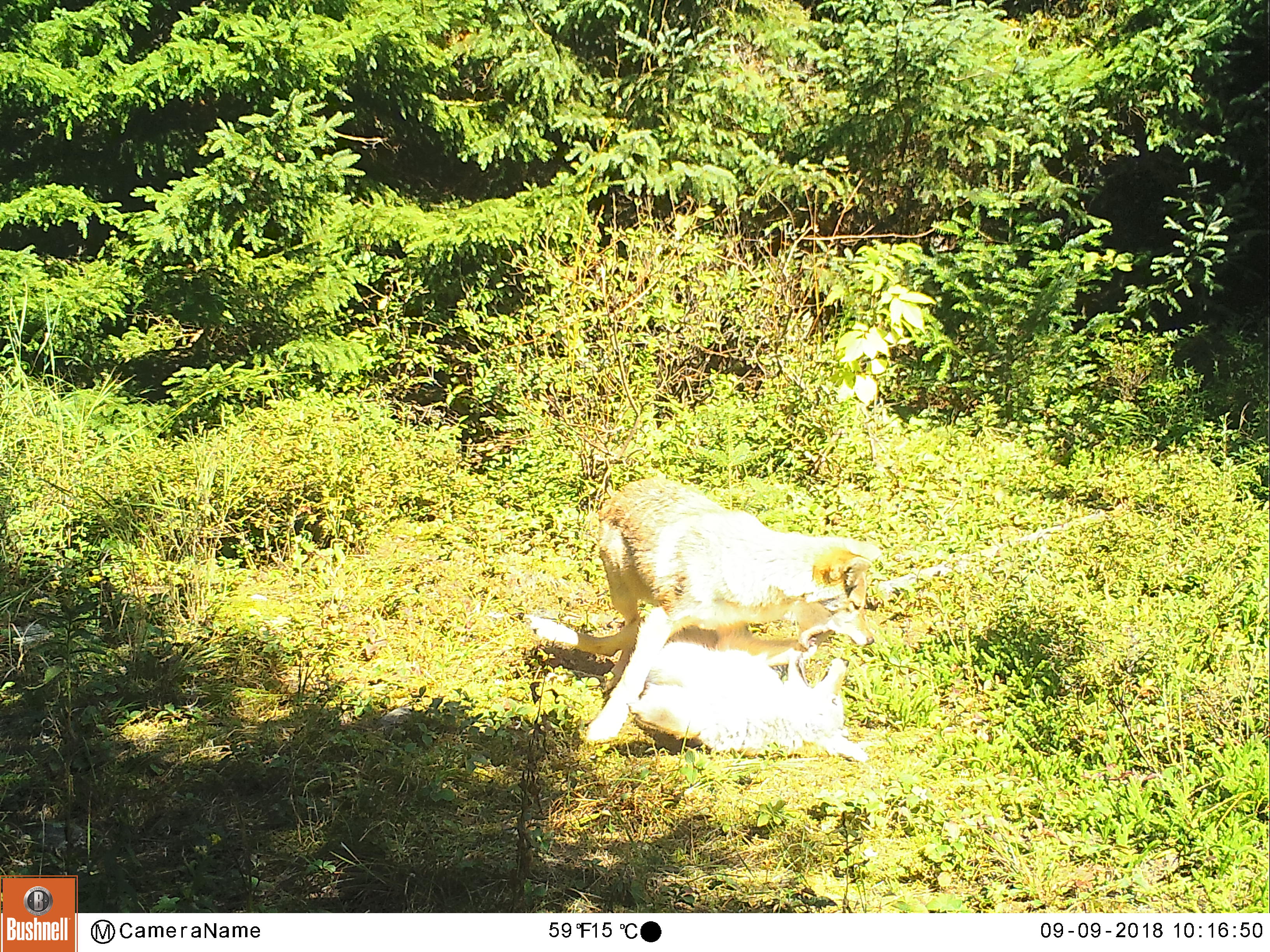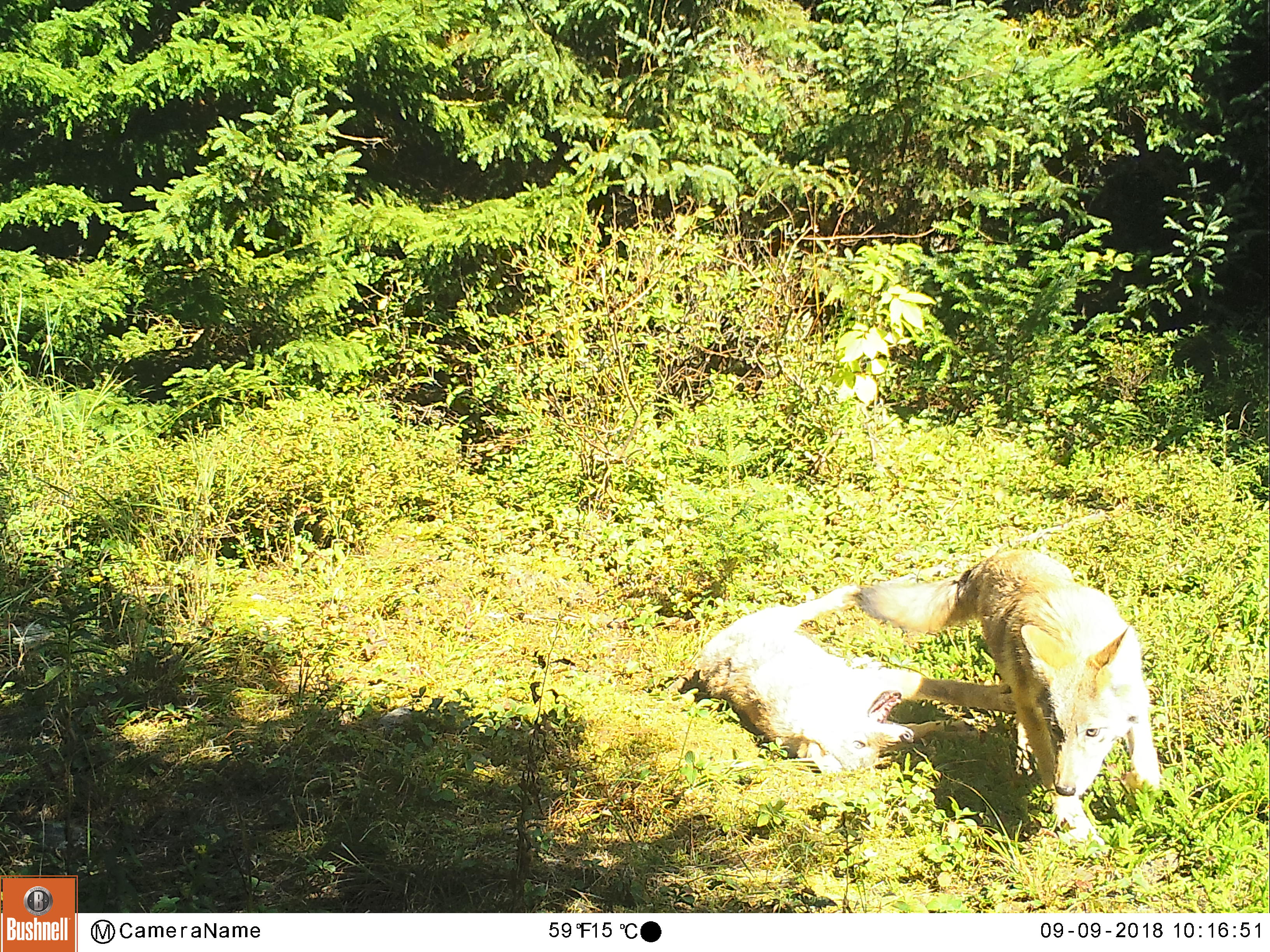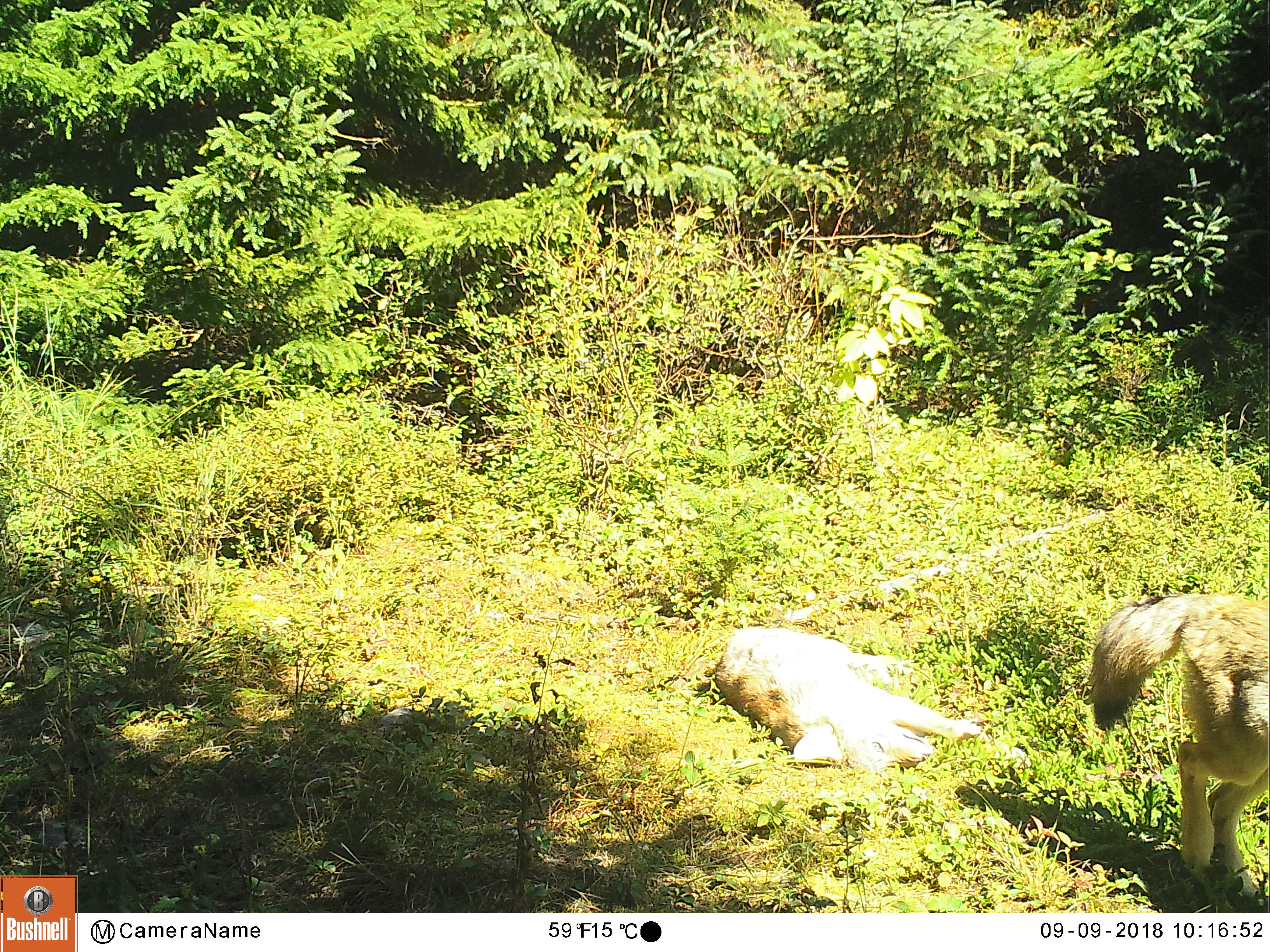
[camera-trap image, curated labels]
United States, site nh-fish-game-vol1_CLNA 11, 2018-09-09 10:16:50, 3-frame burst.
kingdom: Animalia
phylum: Chordata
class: Mammalia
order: Carnivora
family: Canidae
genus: Canis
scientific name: Canis latrans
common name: coyote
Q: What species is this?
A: Coyote (Canis latrans).